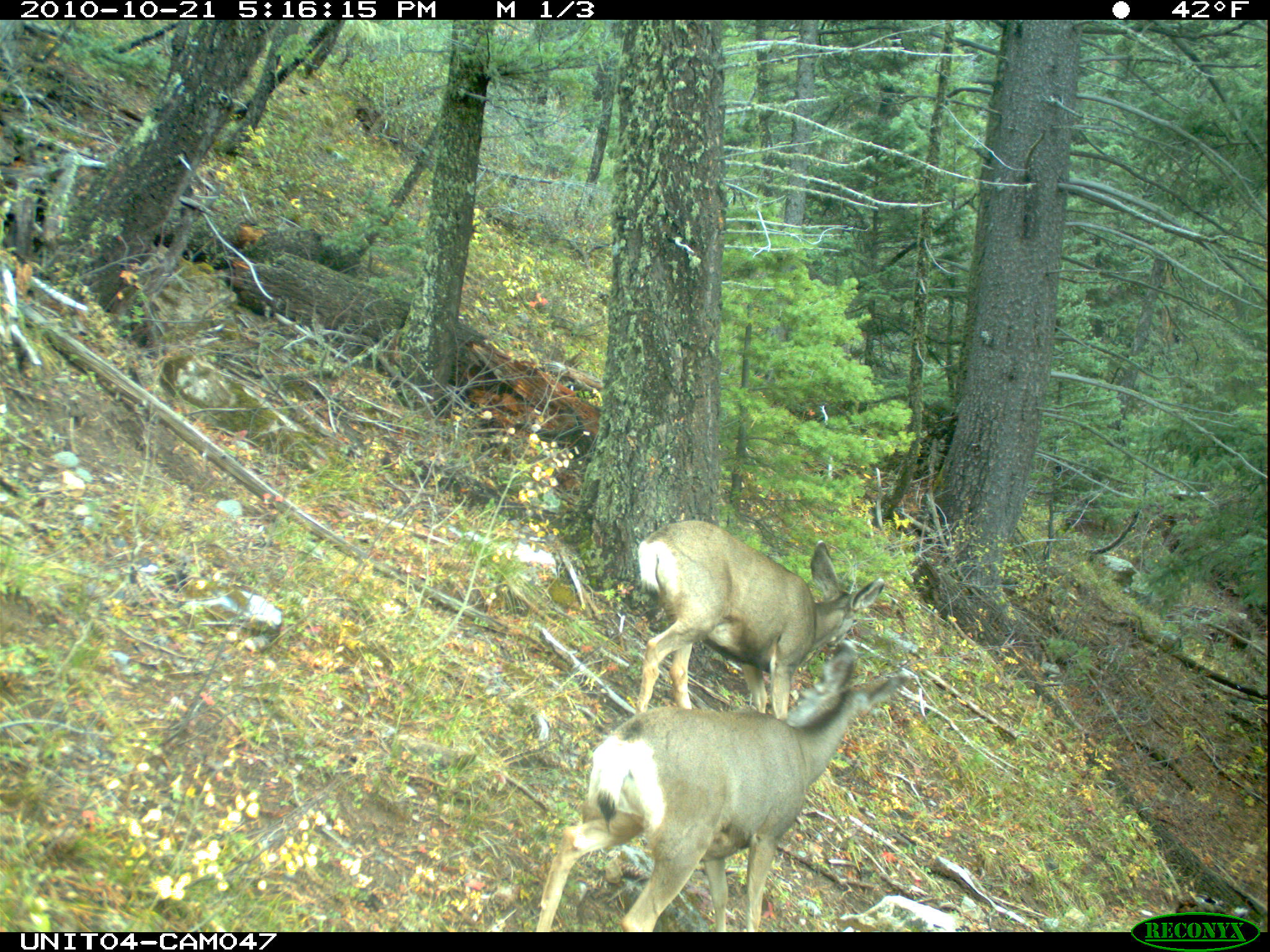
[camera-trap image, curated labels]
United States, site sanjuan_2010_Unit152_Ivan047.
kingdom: Animalia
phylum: Chordata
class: Mammalia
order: Artiodactyla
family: Cervidae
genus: Odocoileus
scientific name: Odocoileus hemionus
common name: mule deer